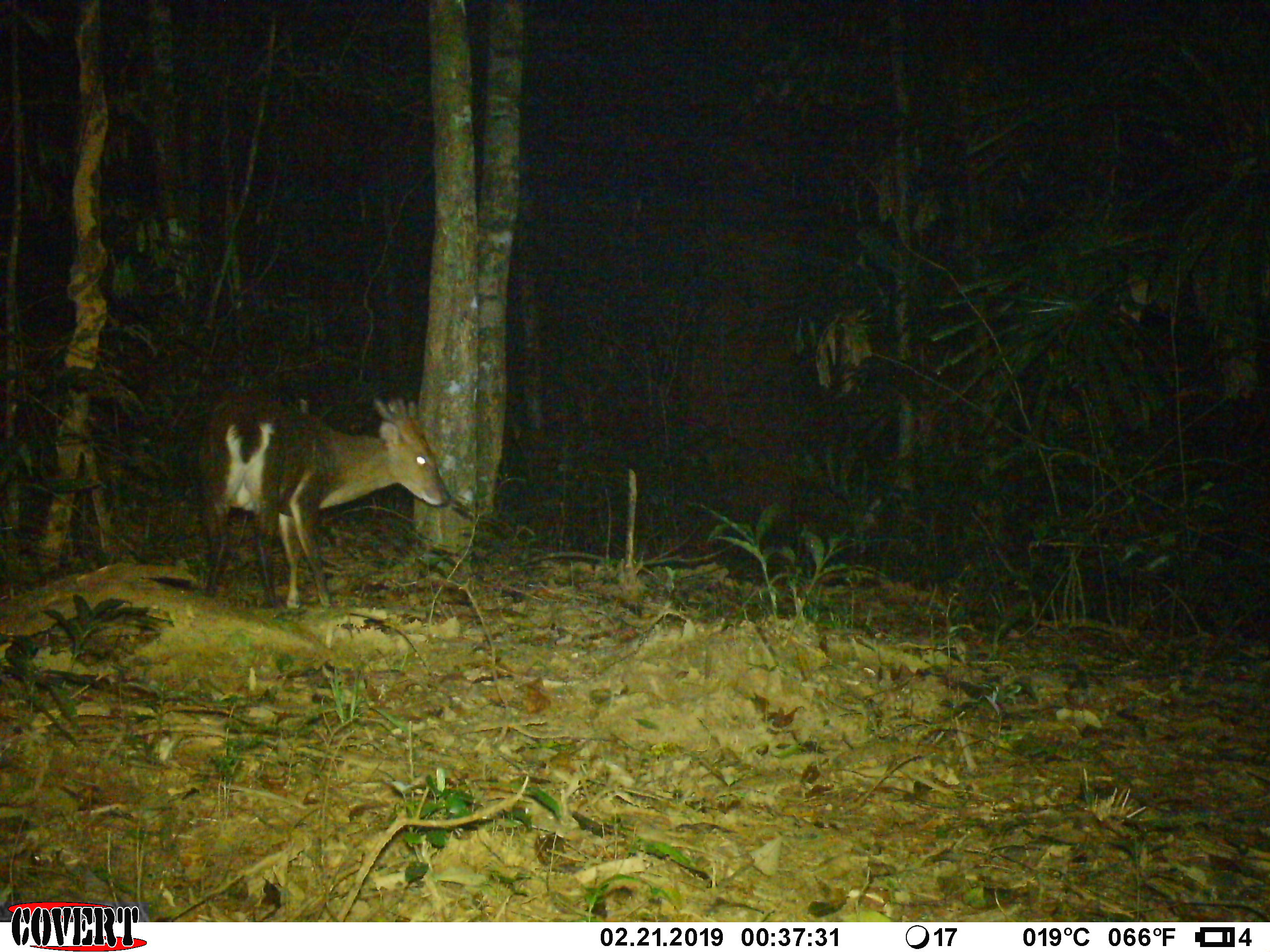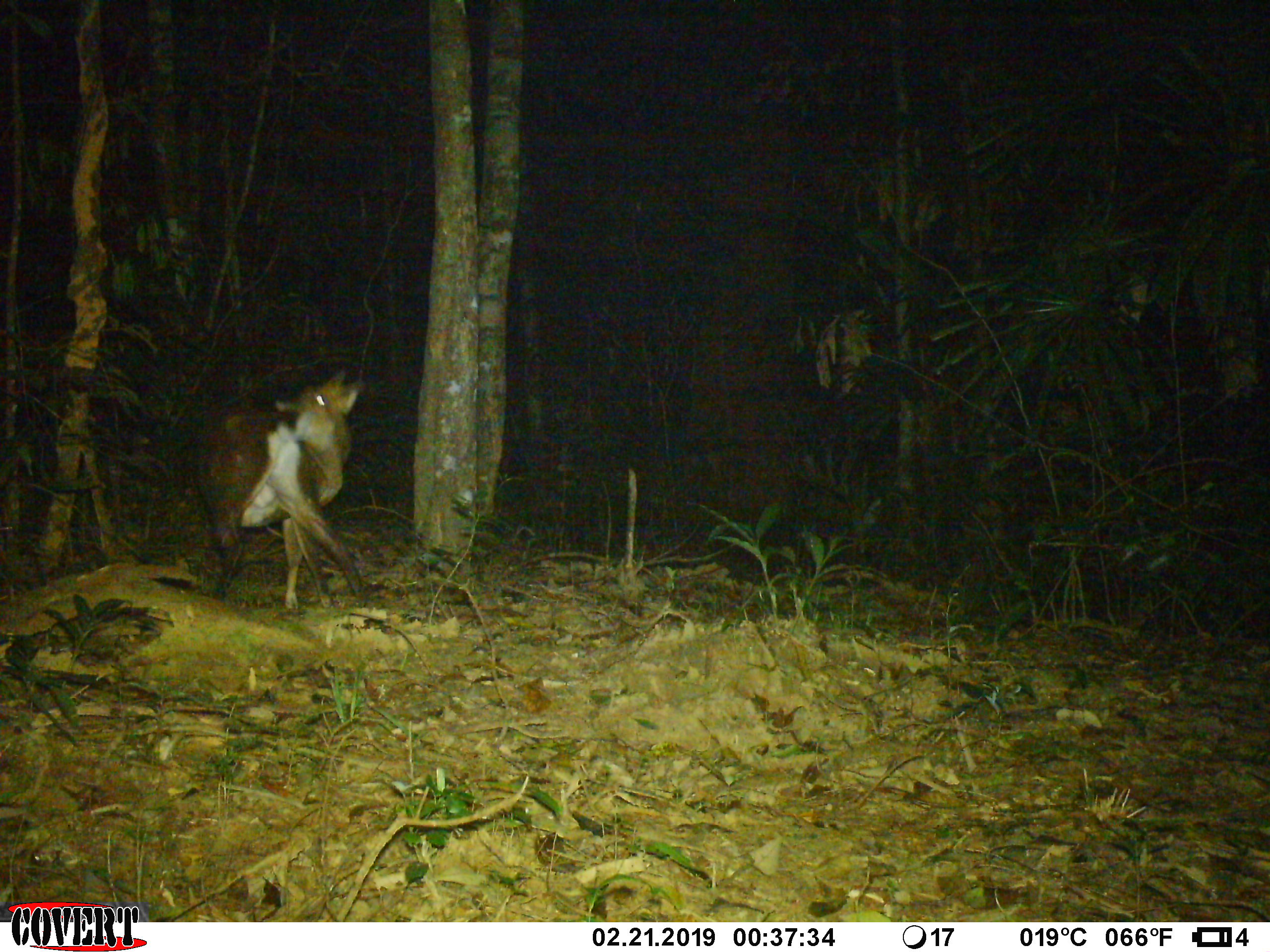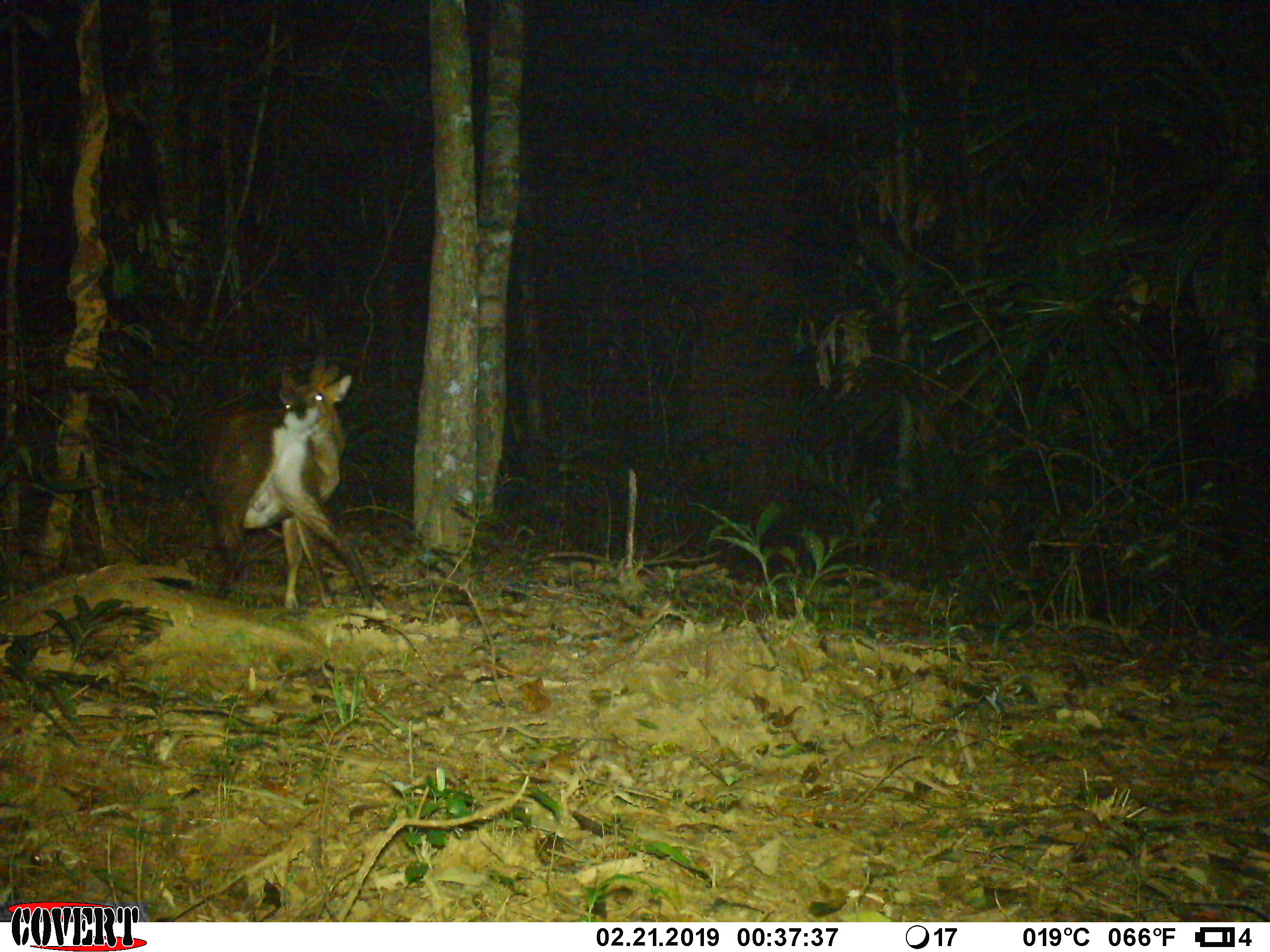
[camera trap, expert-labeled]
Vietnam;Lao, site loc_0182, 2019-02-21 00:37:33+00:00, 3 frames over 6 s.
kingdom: Animalia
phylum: Chordata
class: Mammalia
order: Artiodactyla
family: Cervidae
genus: Muntiacus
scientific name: Muntiacus vuquangensis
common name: large-antlered muntjac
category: large antlered muntjac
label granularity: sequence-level